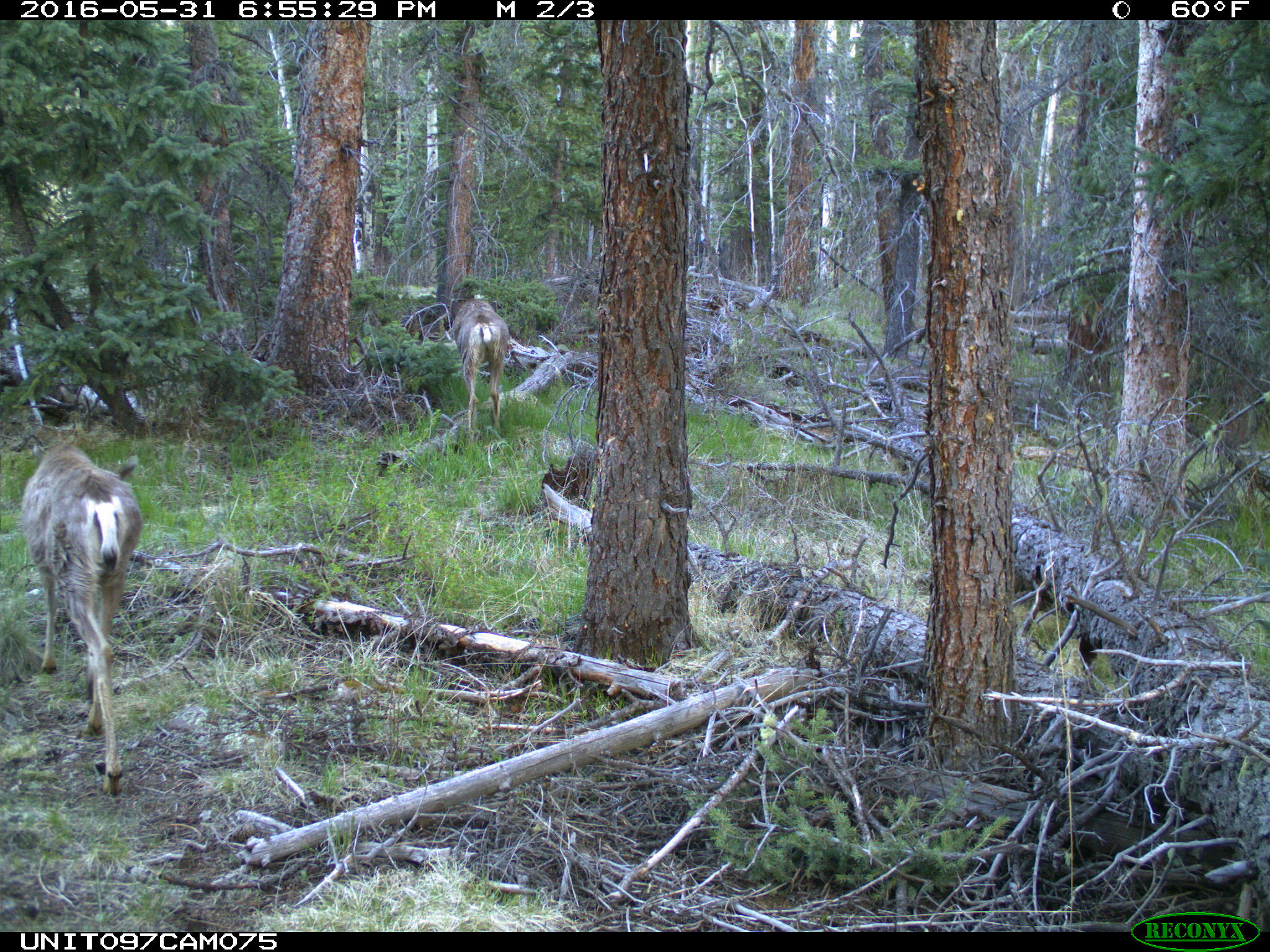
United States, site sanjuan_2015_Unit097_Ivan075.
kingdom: Animalia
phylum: Chordata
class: Mammalia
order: Artiodactyla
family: Cervidae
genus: Odocoileus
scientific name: Odocoileus hemionus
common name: mule deer